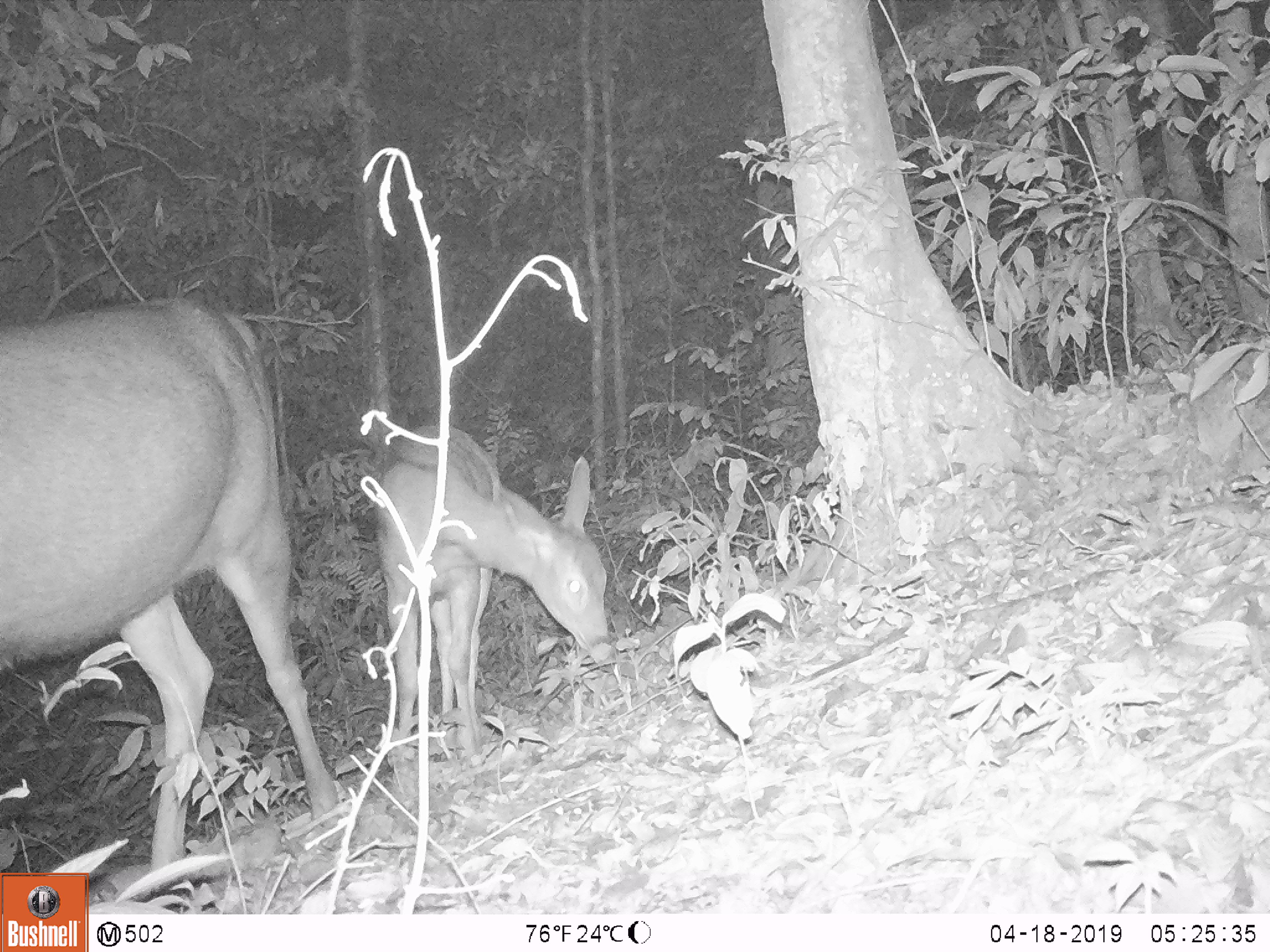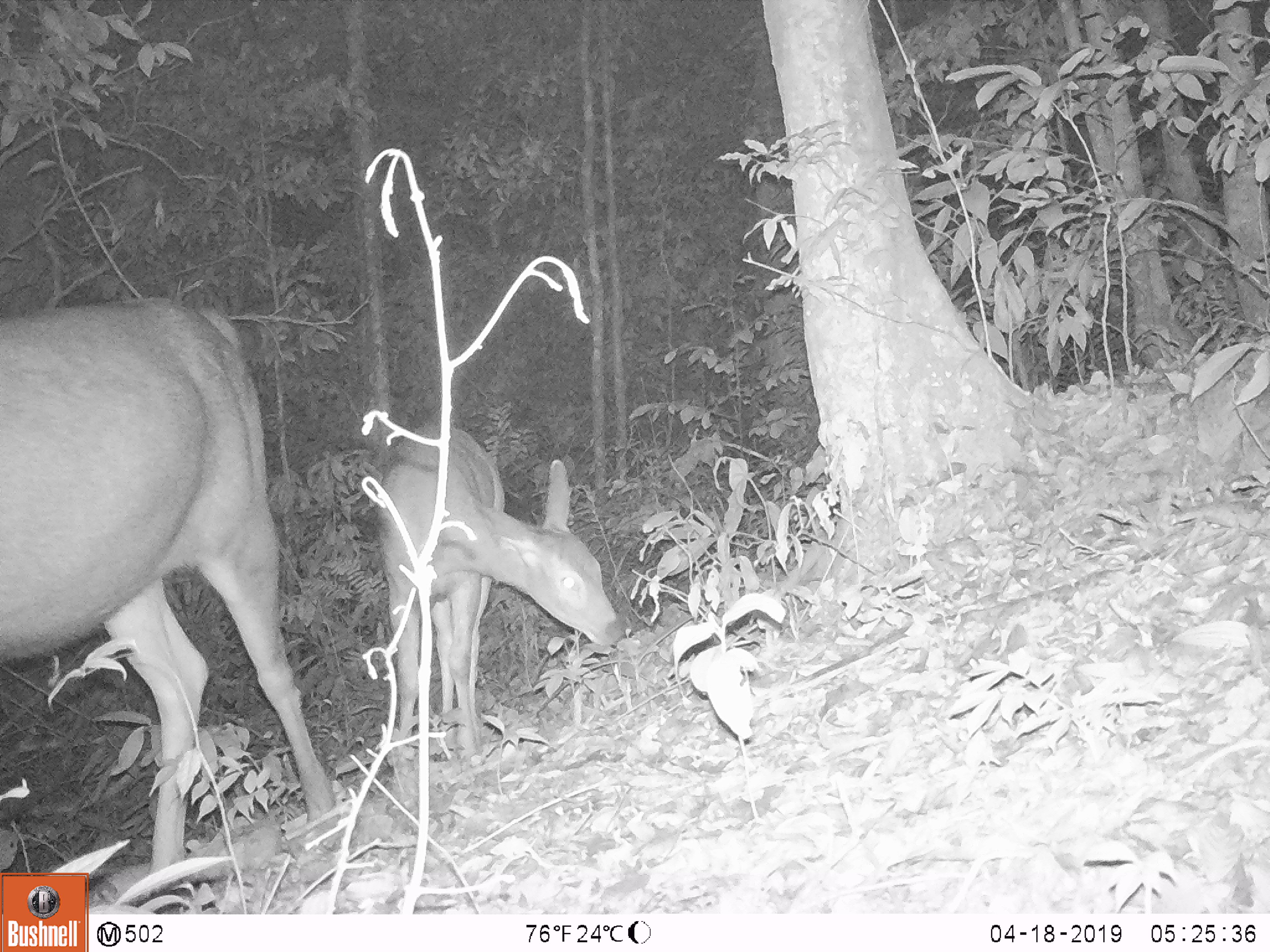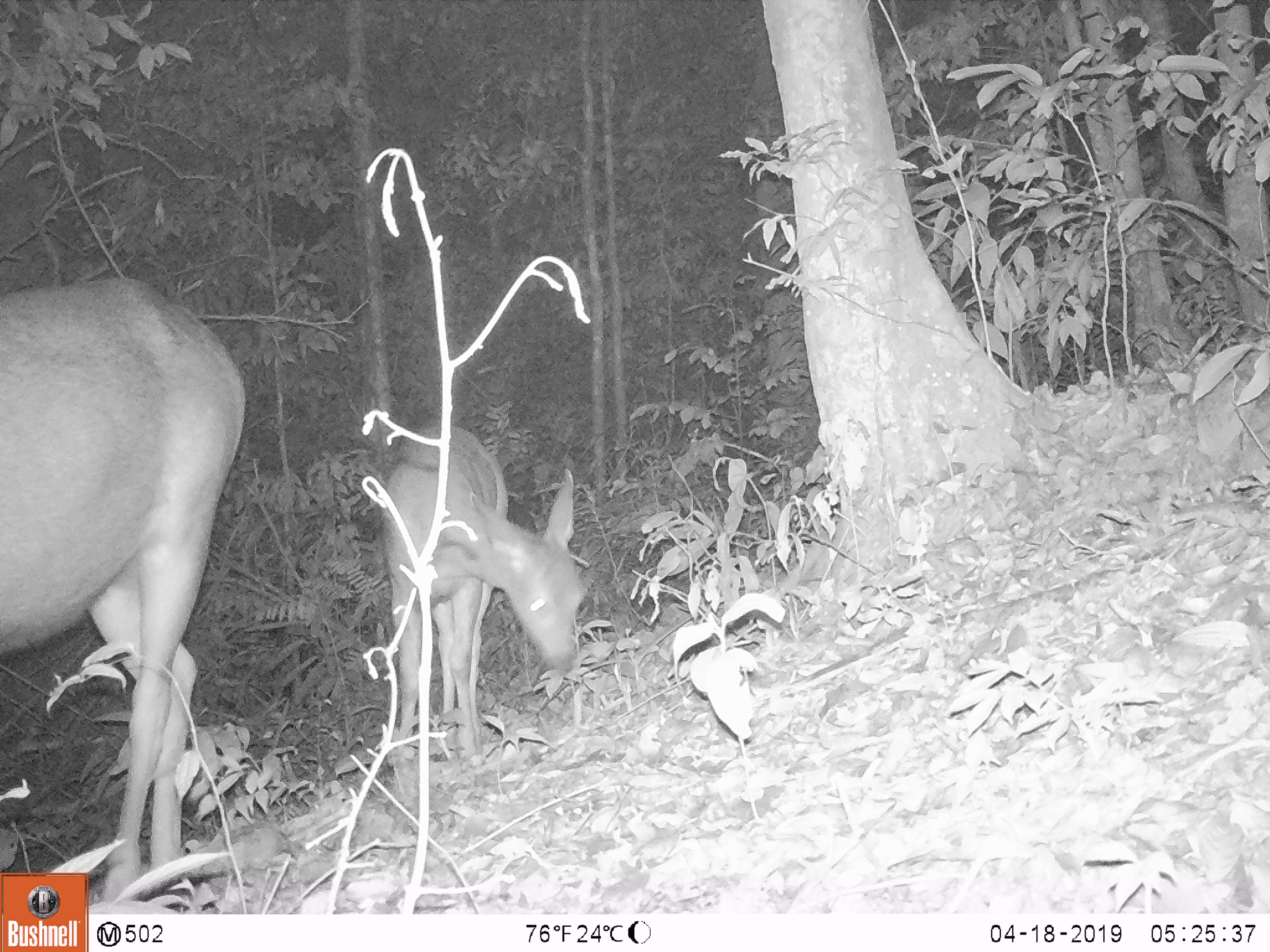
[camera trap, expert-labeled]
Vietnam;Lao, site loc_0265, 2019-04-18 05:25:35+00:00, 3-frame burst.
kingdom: Animalia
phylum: Chordata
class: Mammalia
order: Artiodactyla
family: Cervidae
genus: Rusa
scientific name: Rusa unicolor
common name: sambar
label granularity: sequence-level